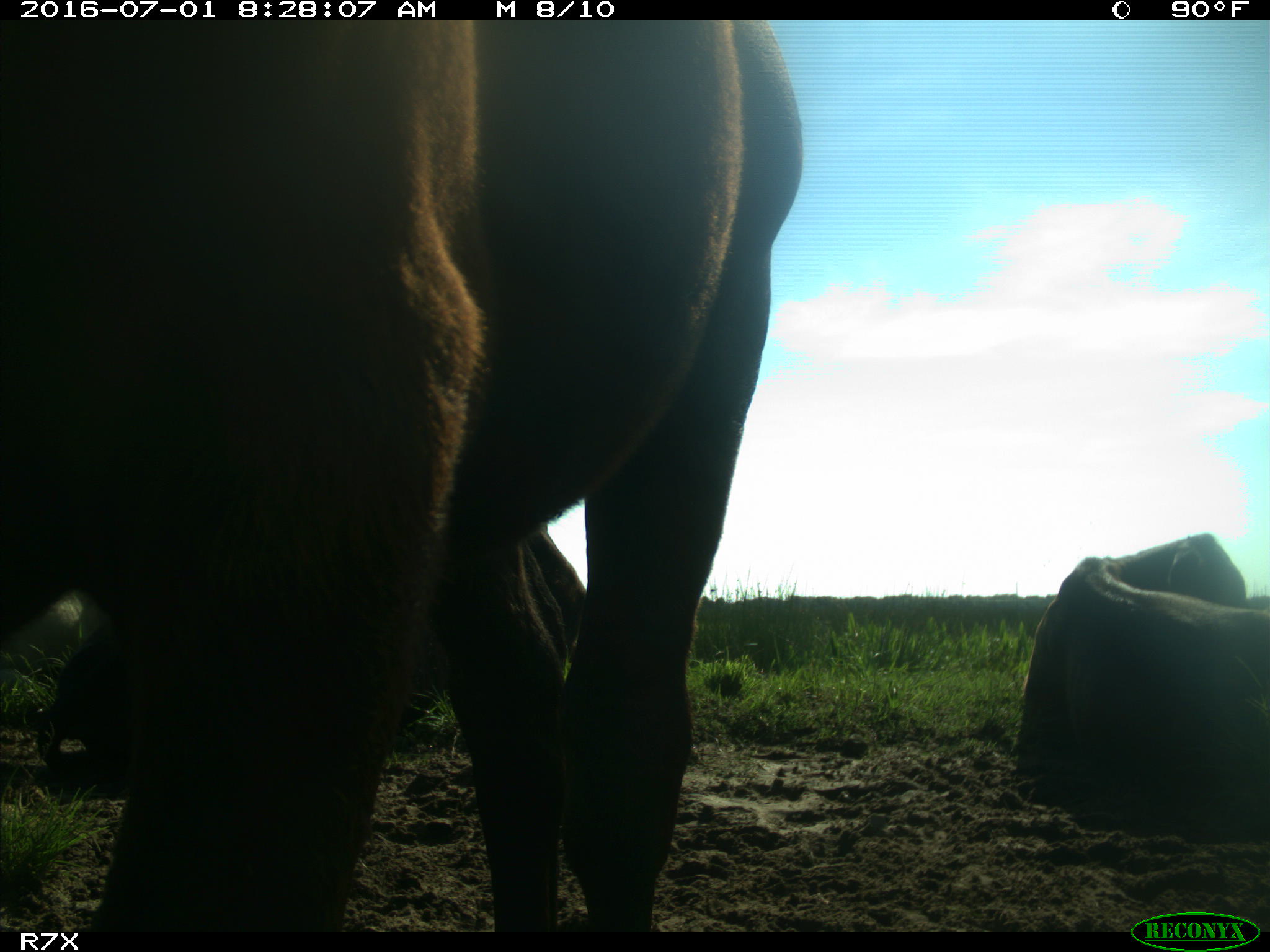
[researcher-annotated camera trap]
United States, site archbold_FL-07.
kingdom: Animalia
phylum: Chordata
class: Mammalia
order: Artiodactyla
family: Bovidae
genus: Bos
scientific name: Bos taurus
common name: domestic cow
Bos taurus (domestic cow).